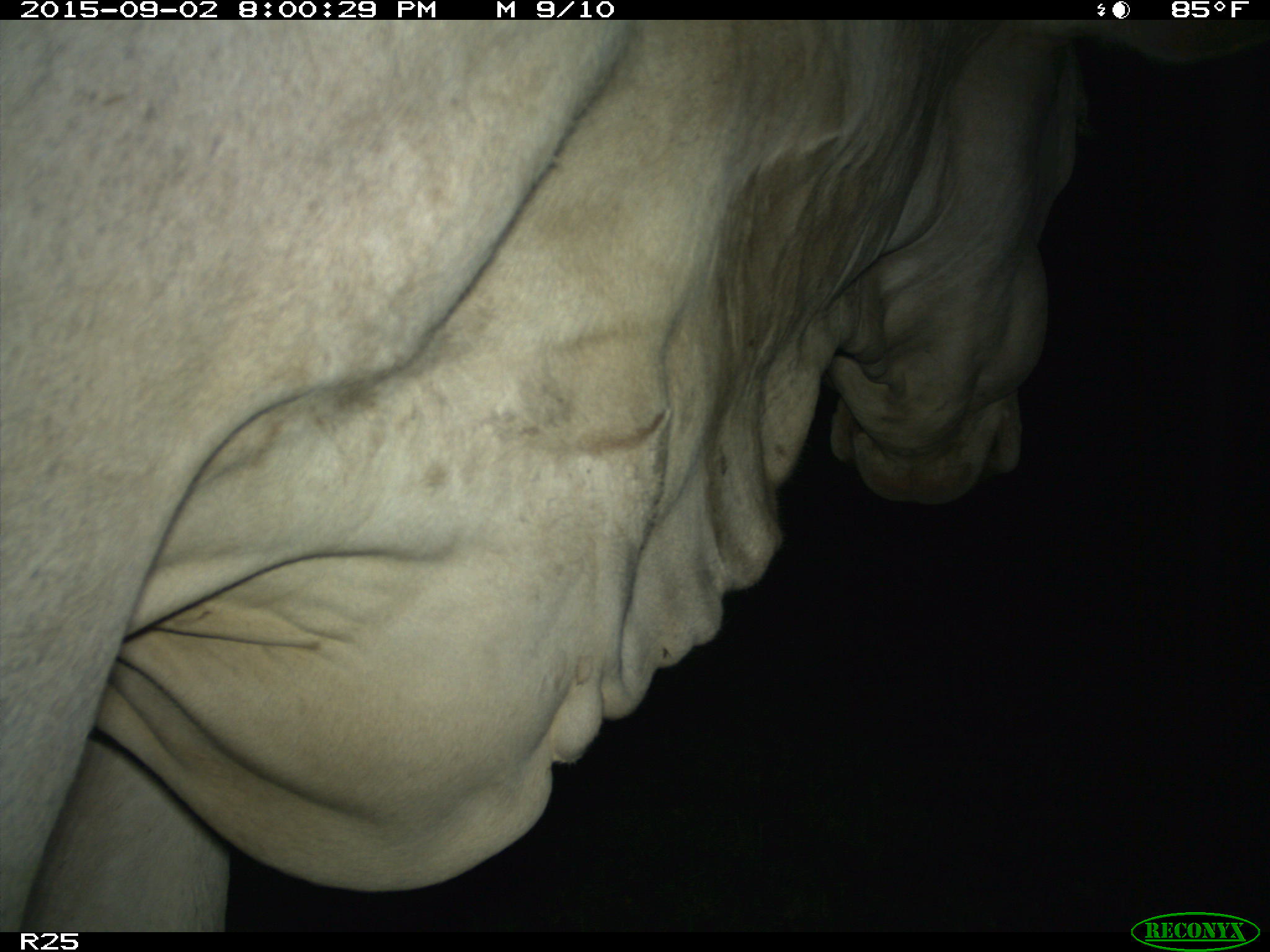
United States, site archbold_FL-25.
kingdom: Animalia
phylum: Chordata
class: Mammalia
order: Artiodactyla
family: Bovidae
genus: Bos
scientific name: Bos taurus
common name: domestic cow